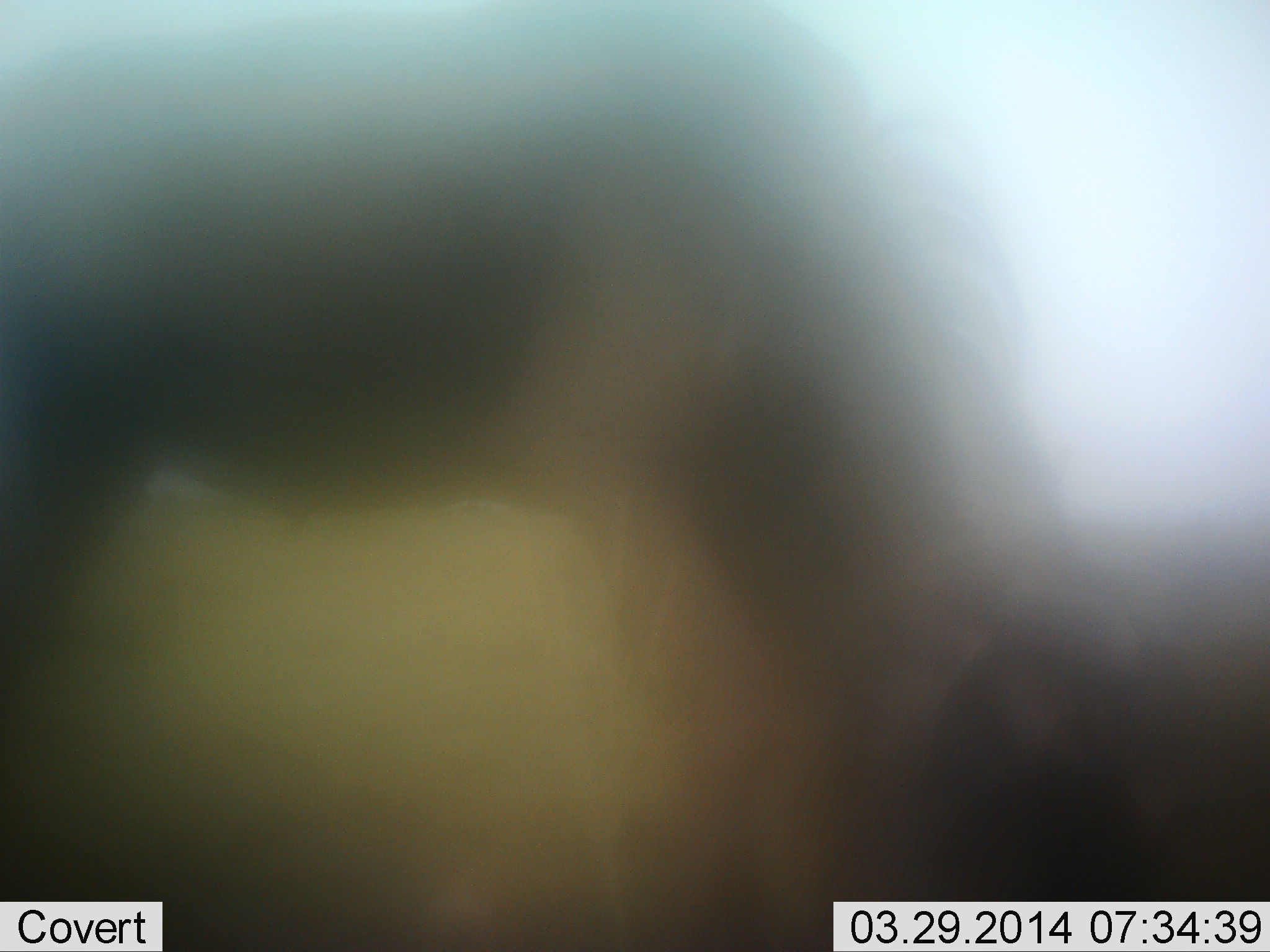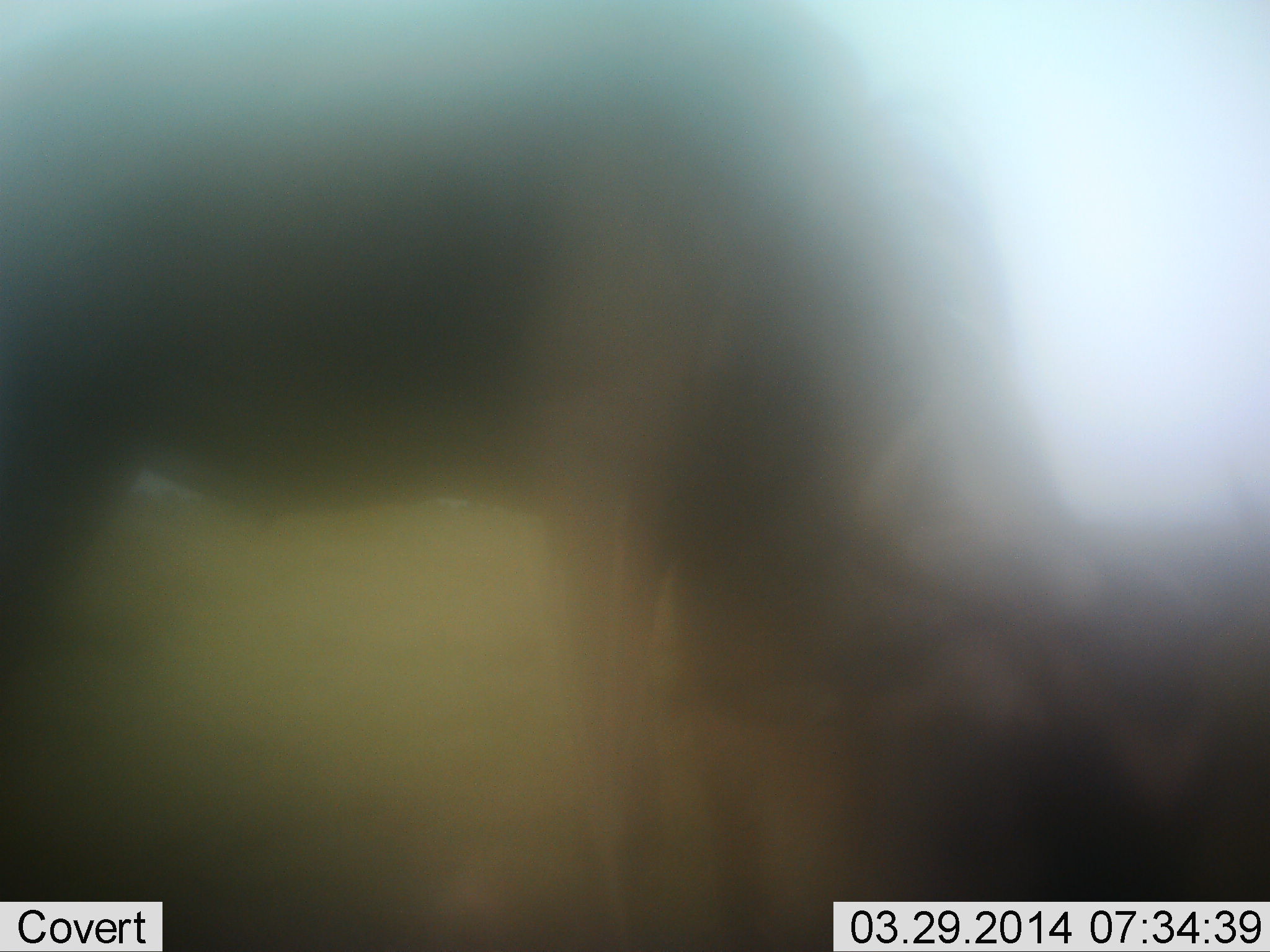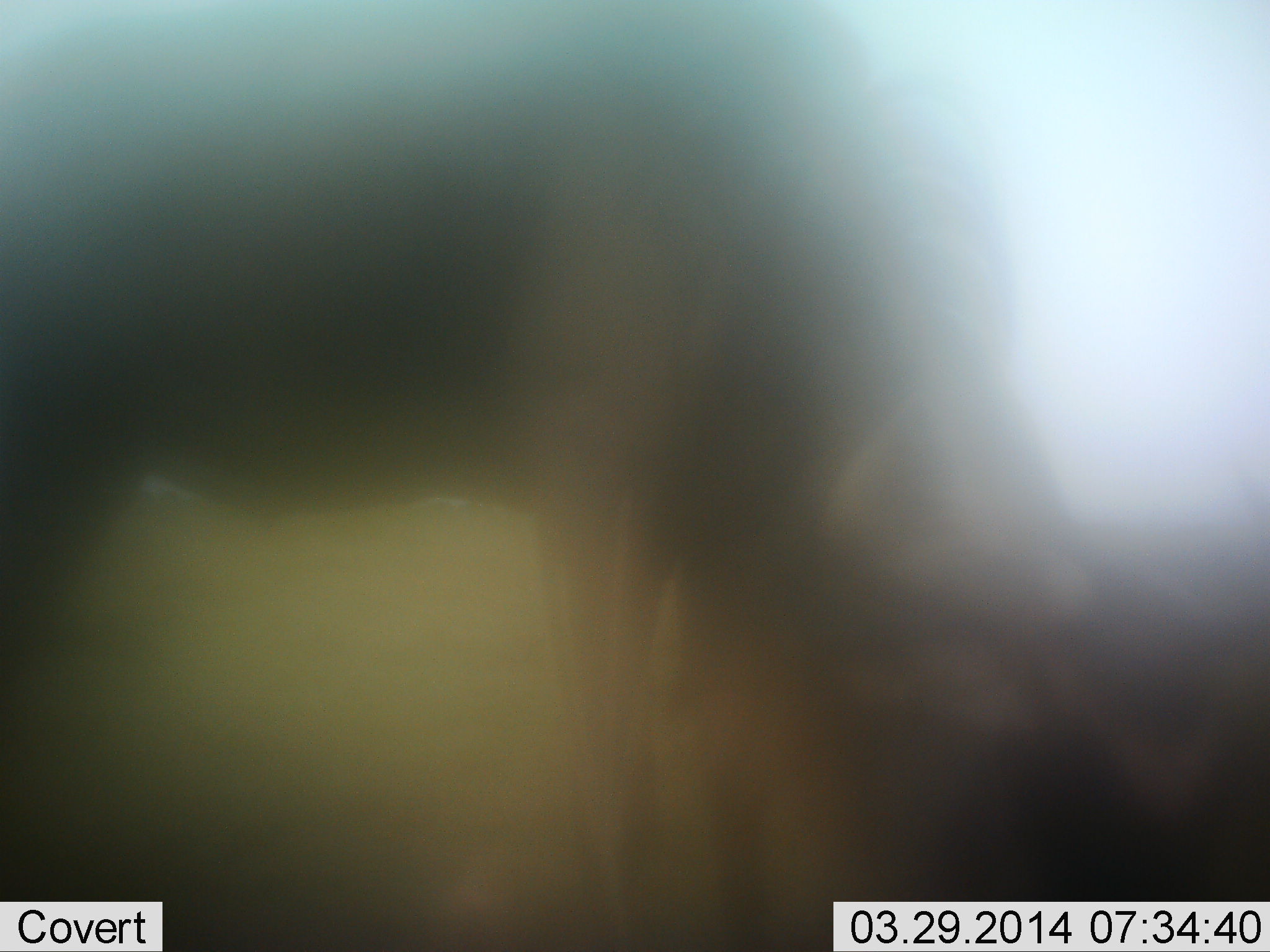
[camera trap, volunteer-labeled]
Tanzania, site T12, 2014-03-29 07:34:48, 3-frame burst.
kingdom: Animalia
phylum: Chordata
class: Mammalia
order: Artiodactyla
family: Bovidae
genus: Connochaetes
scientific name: Connochaetes taurinus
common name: blue wildebeest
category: wildebeest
Wildebeest (blue wildebeest) (Connochaetes taurinus), count 1. Behavior (volunteer vote fractions): standing 20%, resting 0%, moving 0%, interacting 0%. Young present (vote fraction): 0%. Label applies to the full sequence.